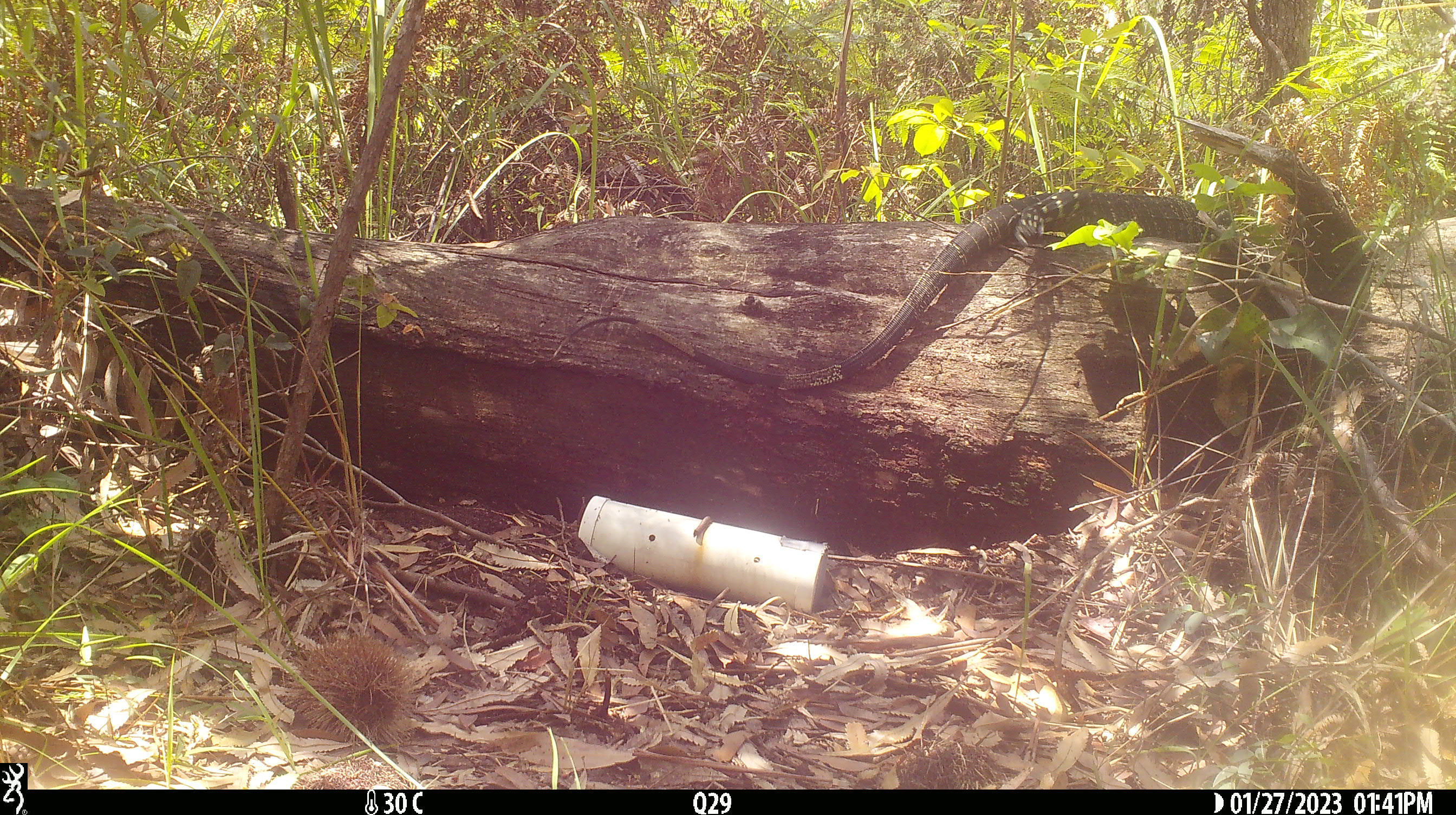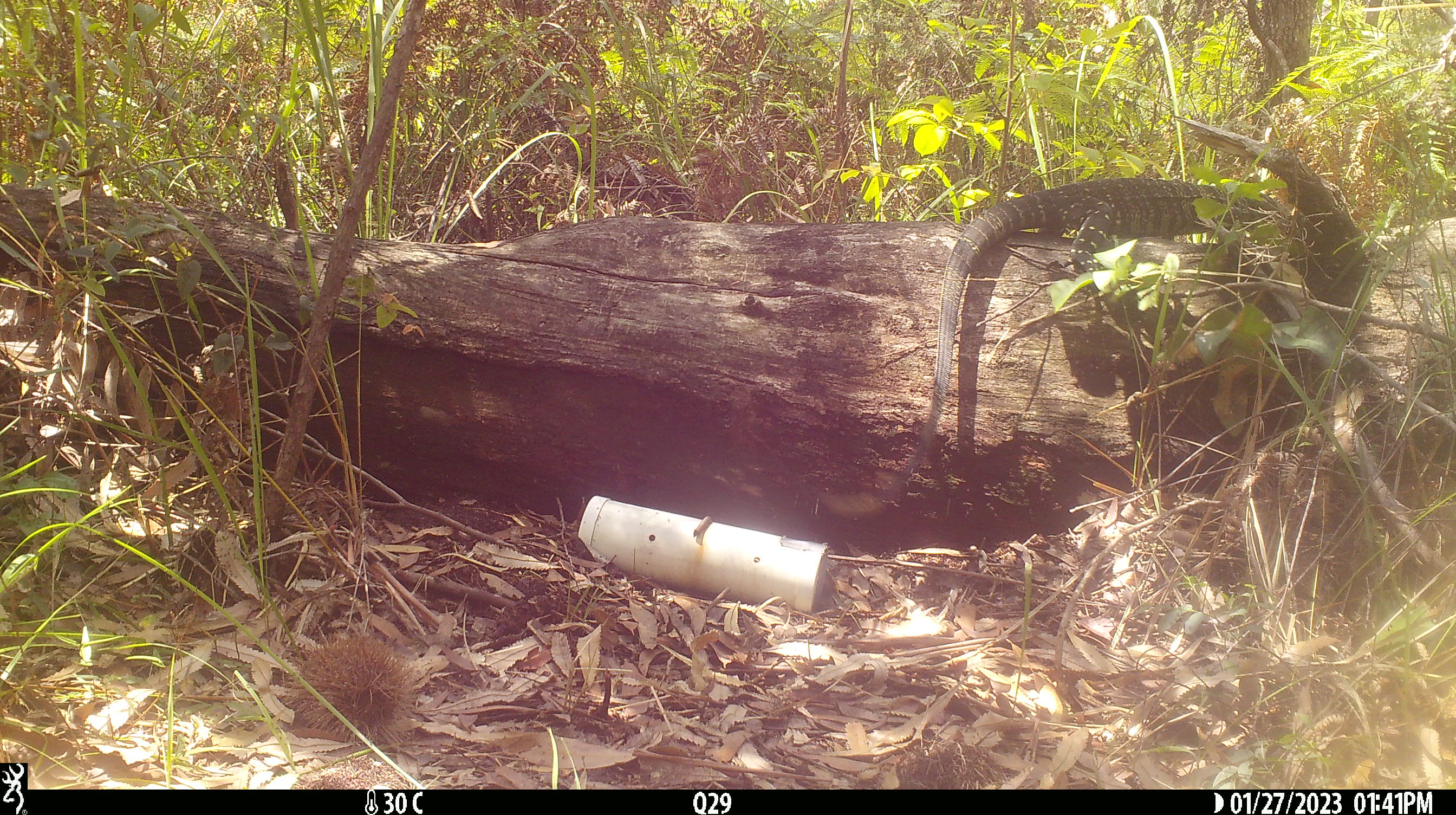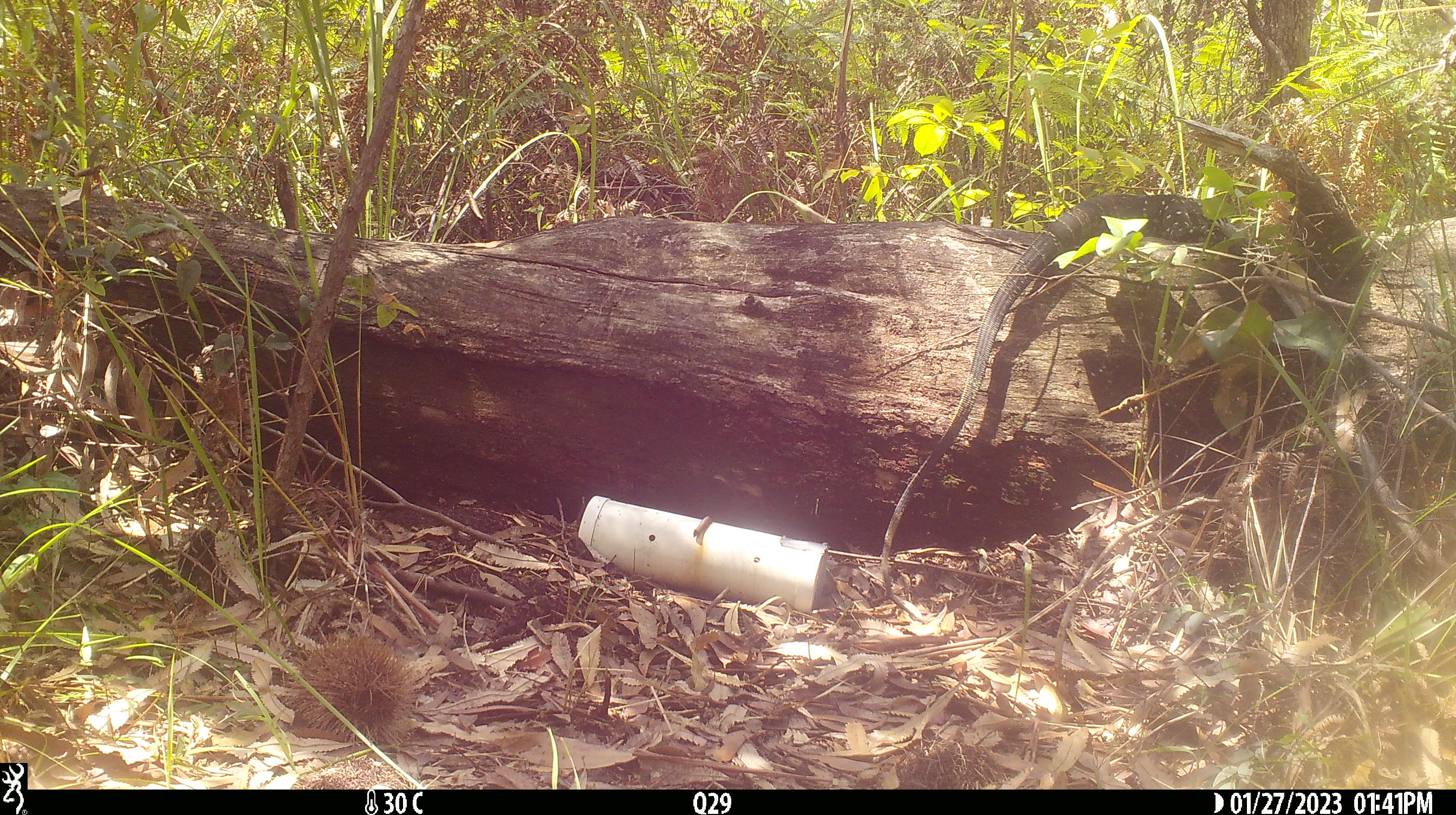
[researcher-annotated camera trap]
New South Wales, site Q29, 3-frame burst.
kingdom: Animalia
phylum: Chordata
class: Reptilia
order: Squamata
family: Varanidae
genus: Varanus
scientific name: Varanus varius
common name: lace monitor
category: goanna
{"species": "goanna (lace monitor) (Varanus varius)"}